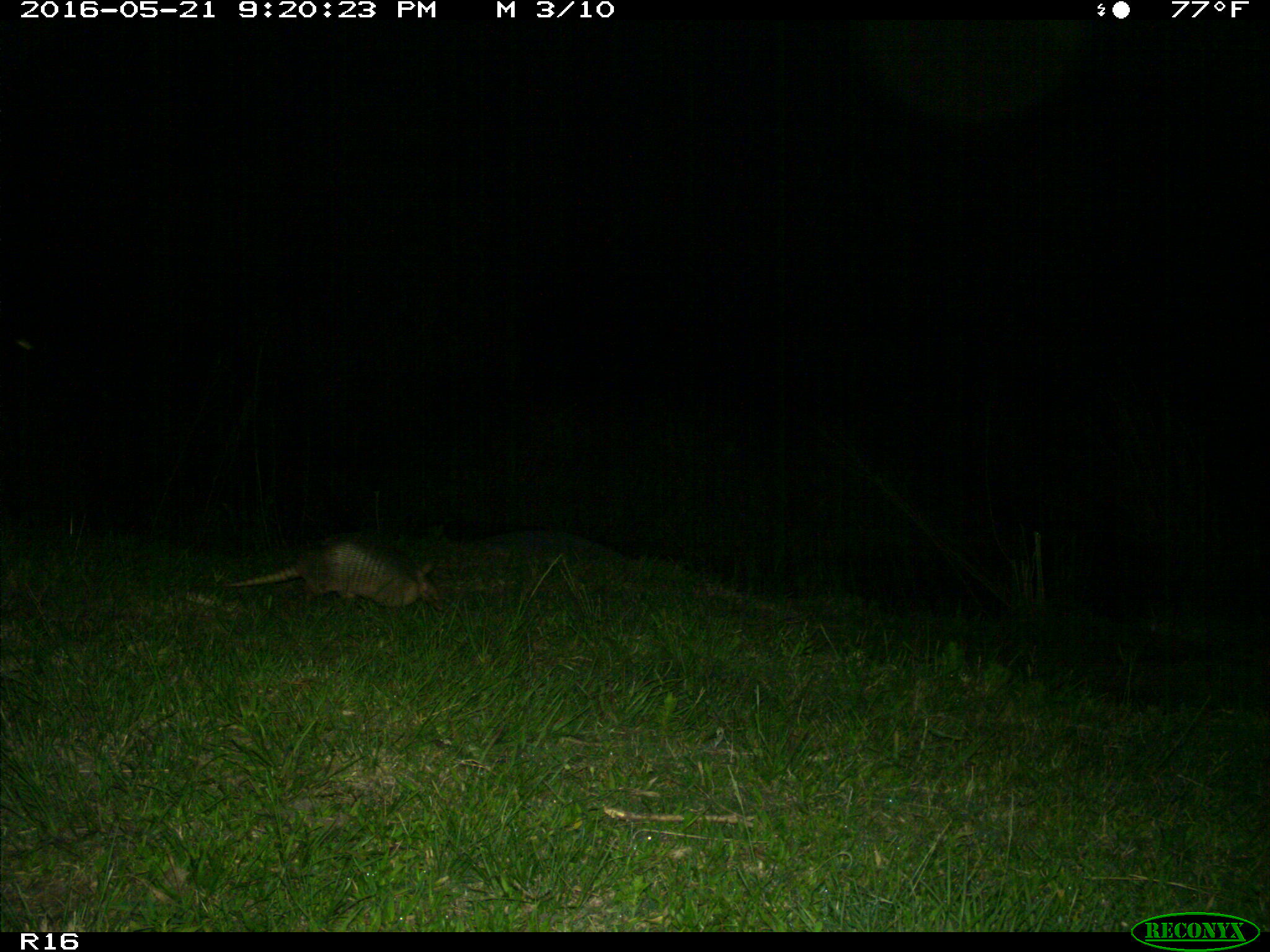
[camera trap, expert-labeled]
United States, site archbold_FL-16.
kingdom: Animalia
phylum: Chordata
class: Mammalia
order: Cingulata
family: Dasypodidae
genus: Dasypus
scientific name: Dasypus novemcinctus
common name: nine-banded armadillo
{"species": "Dasypus novemcinctus (nine-banded armadillo)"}